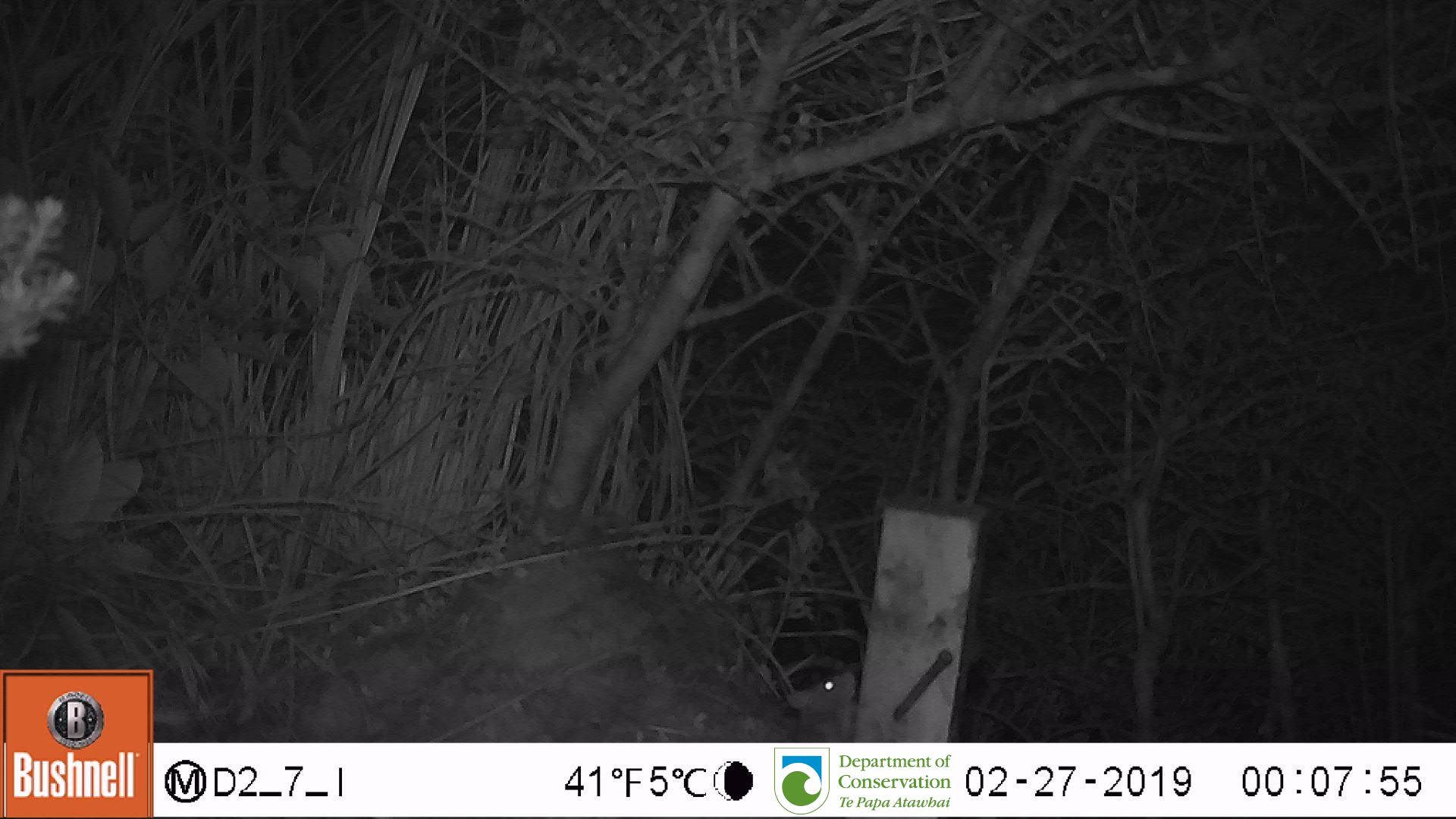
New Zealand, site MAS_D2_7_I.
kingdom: Animalia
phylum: Chordata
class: Mammalia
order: Rodentia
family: Muridae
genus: Mus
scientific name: Mus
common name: mouse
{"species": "mouse (Mus)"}